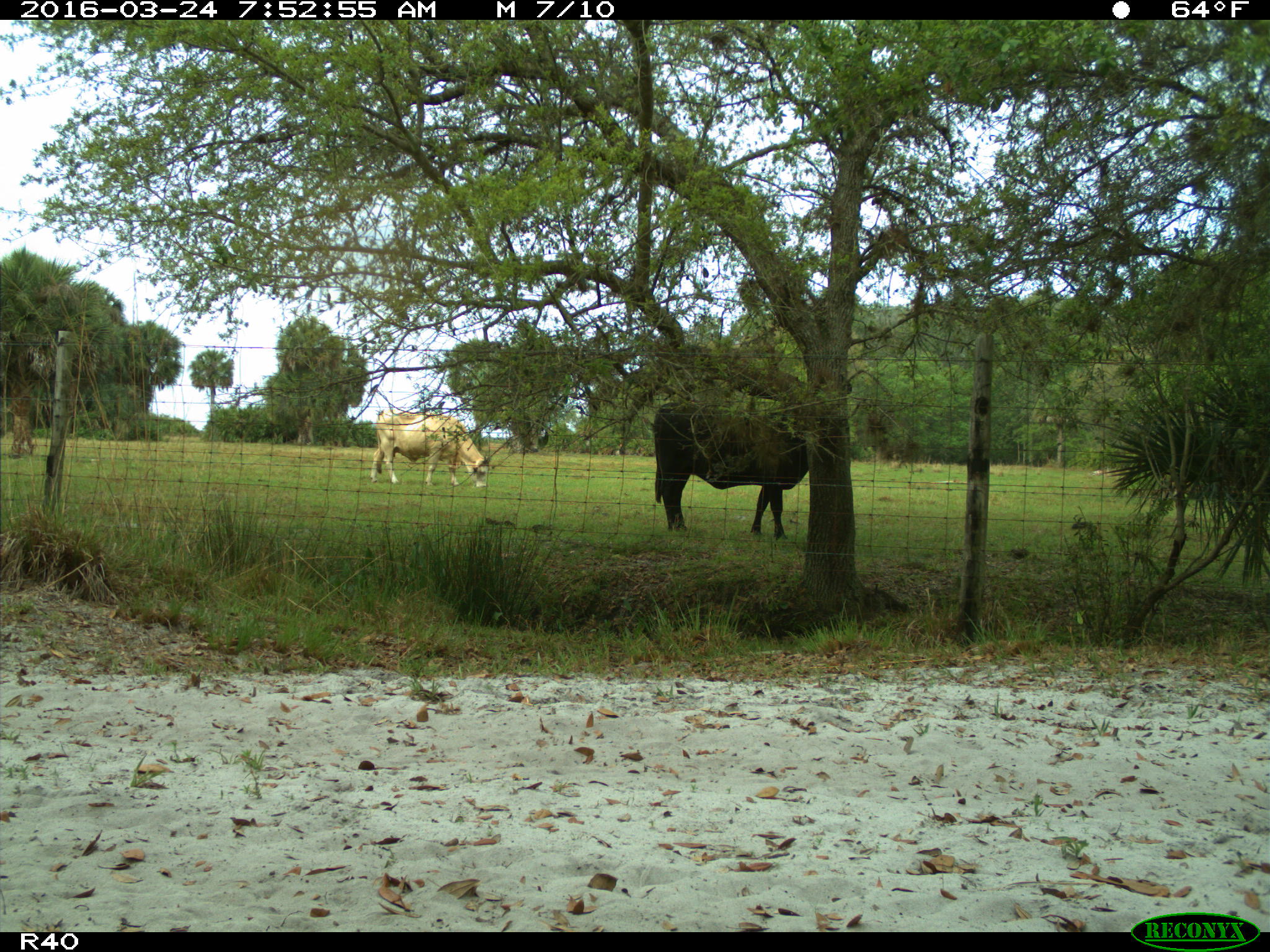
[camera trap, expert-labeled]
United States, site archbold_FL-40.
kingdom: Animalia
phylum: Chordata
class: Mammalia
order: Artiodactyla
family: Bovidae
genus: Bos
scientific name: Bos taurus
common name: domestic cow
Bos taurus (domestic cow).